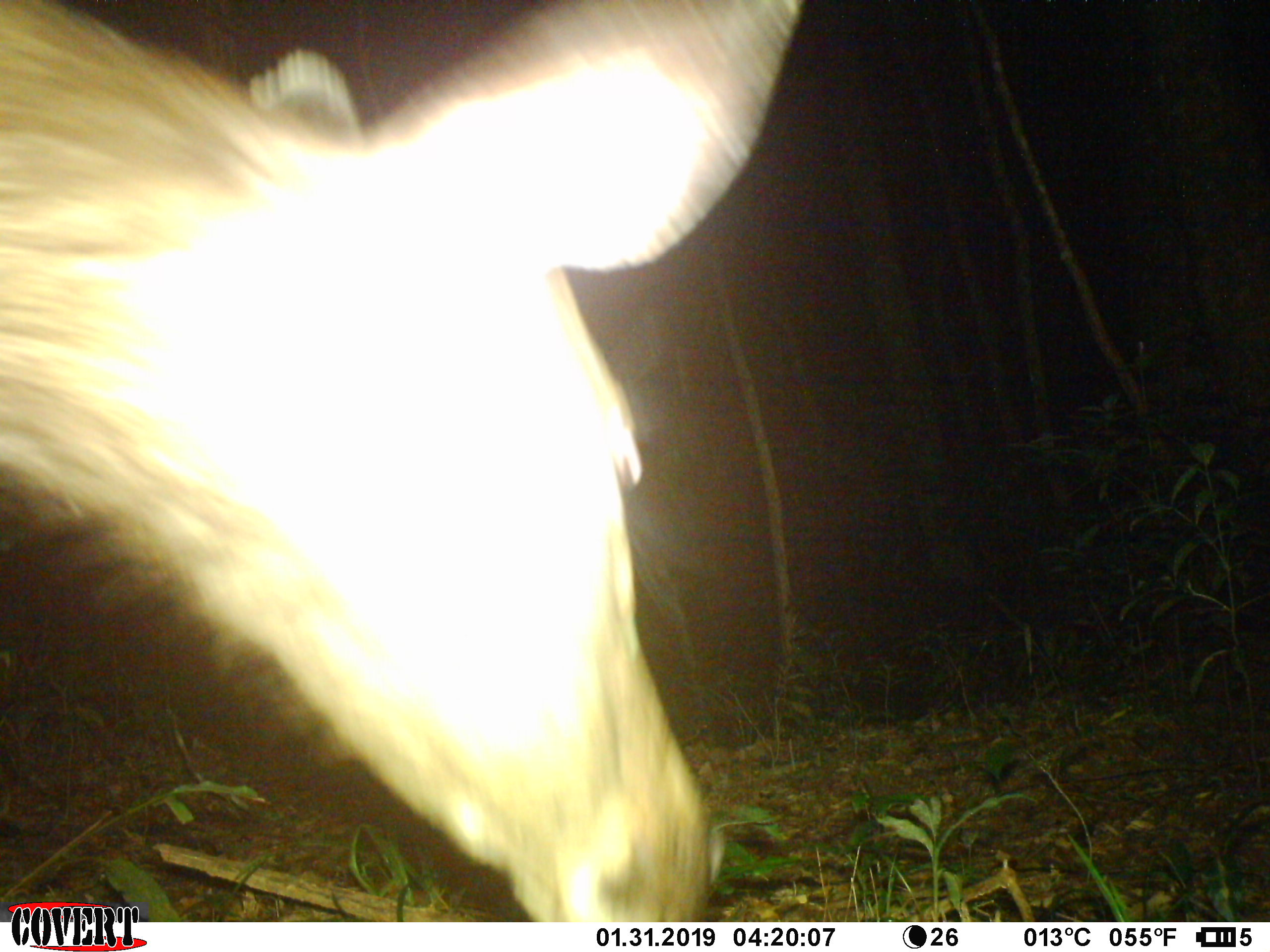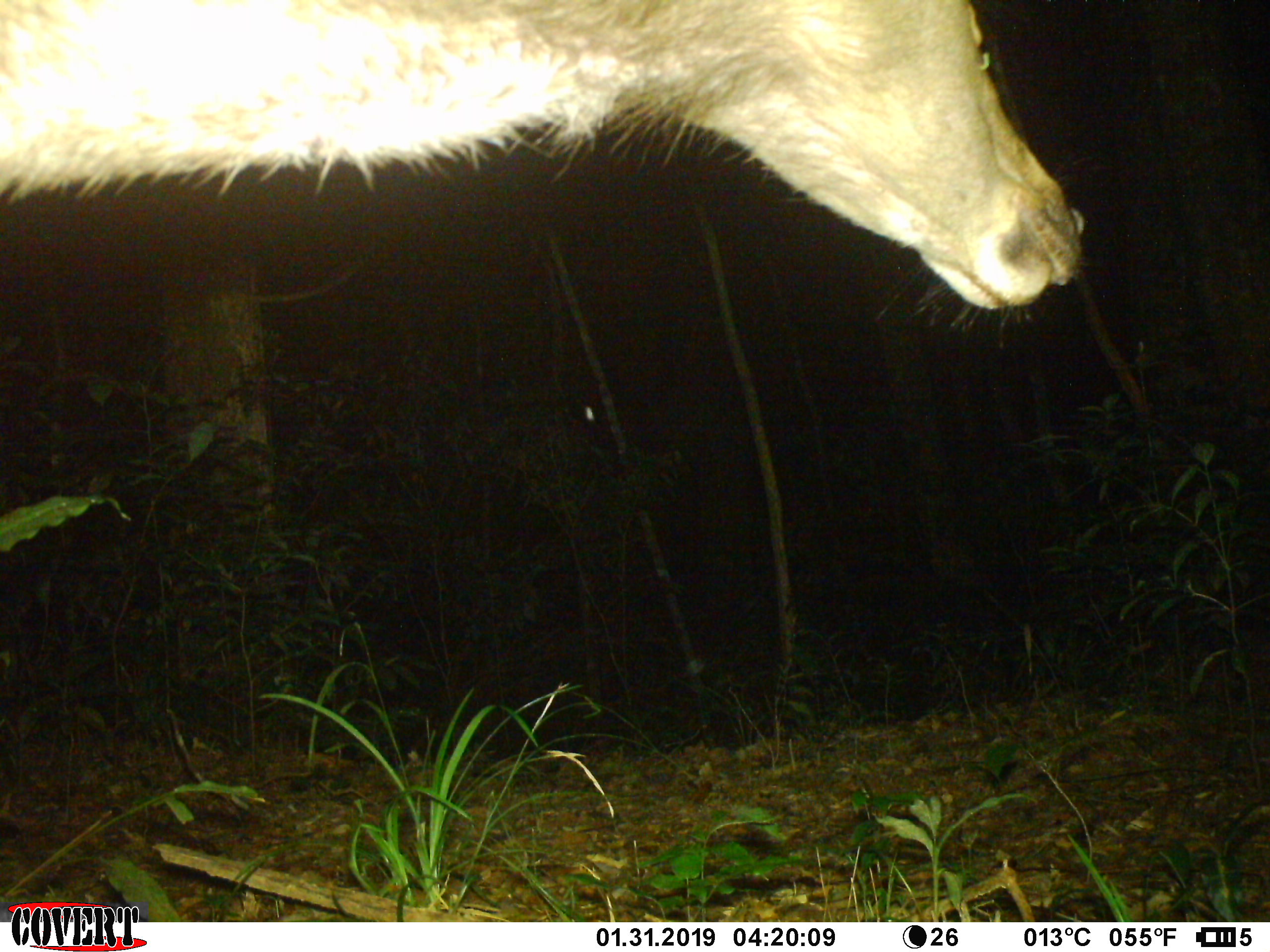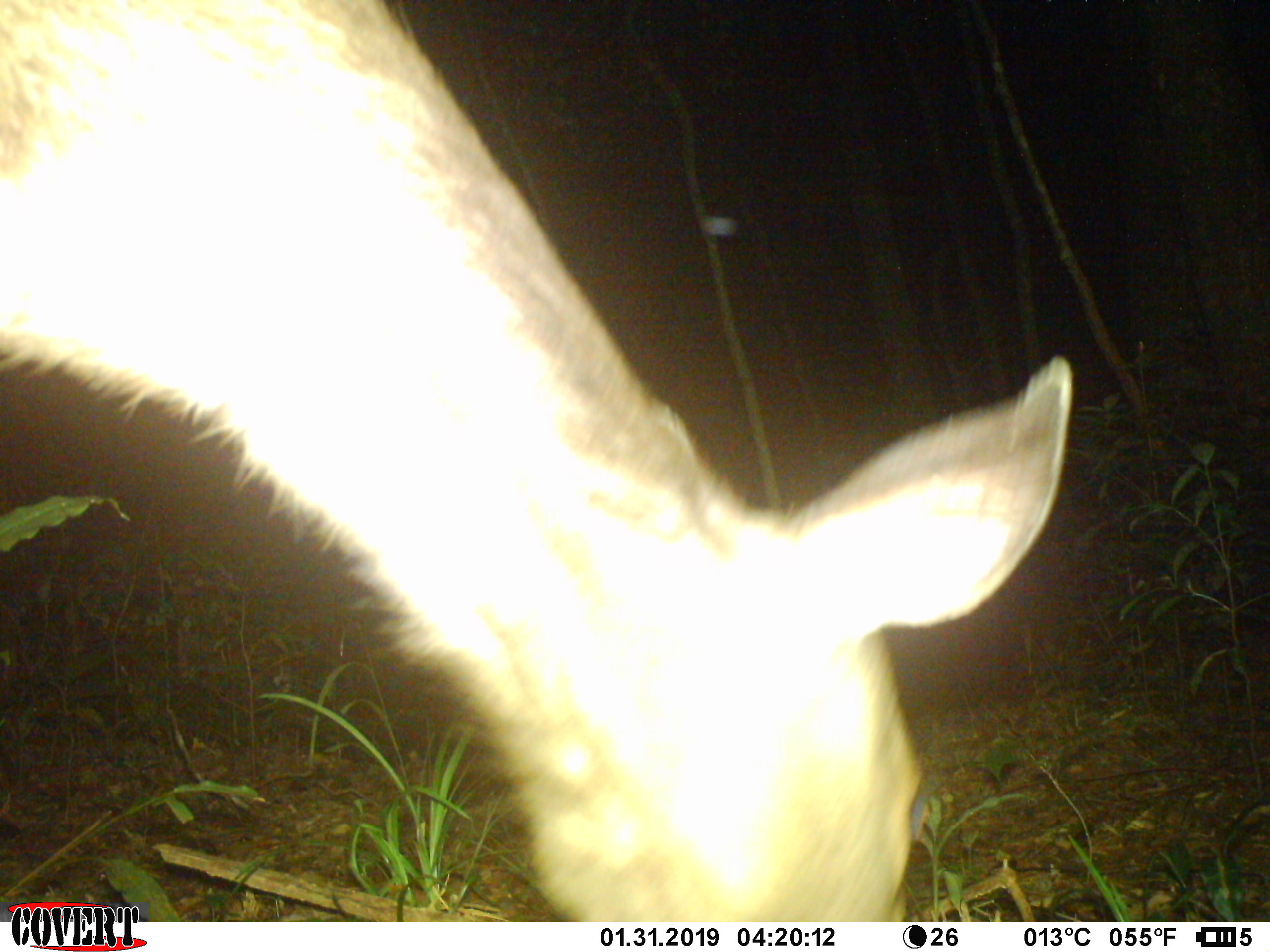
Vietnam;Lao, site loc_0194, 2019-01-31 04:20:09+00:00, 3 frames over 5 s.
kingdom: Animalia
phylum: Chordata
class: Mammalia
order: Artiodactyla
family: Cervidae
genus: Rusa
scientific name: Rusa unicolor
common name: sambar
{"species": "sambar (Rusa unicolor)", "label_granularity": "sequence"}